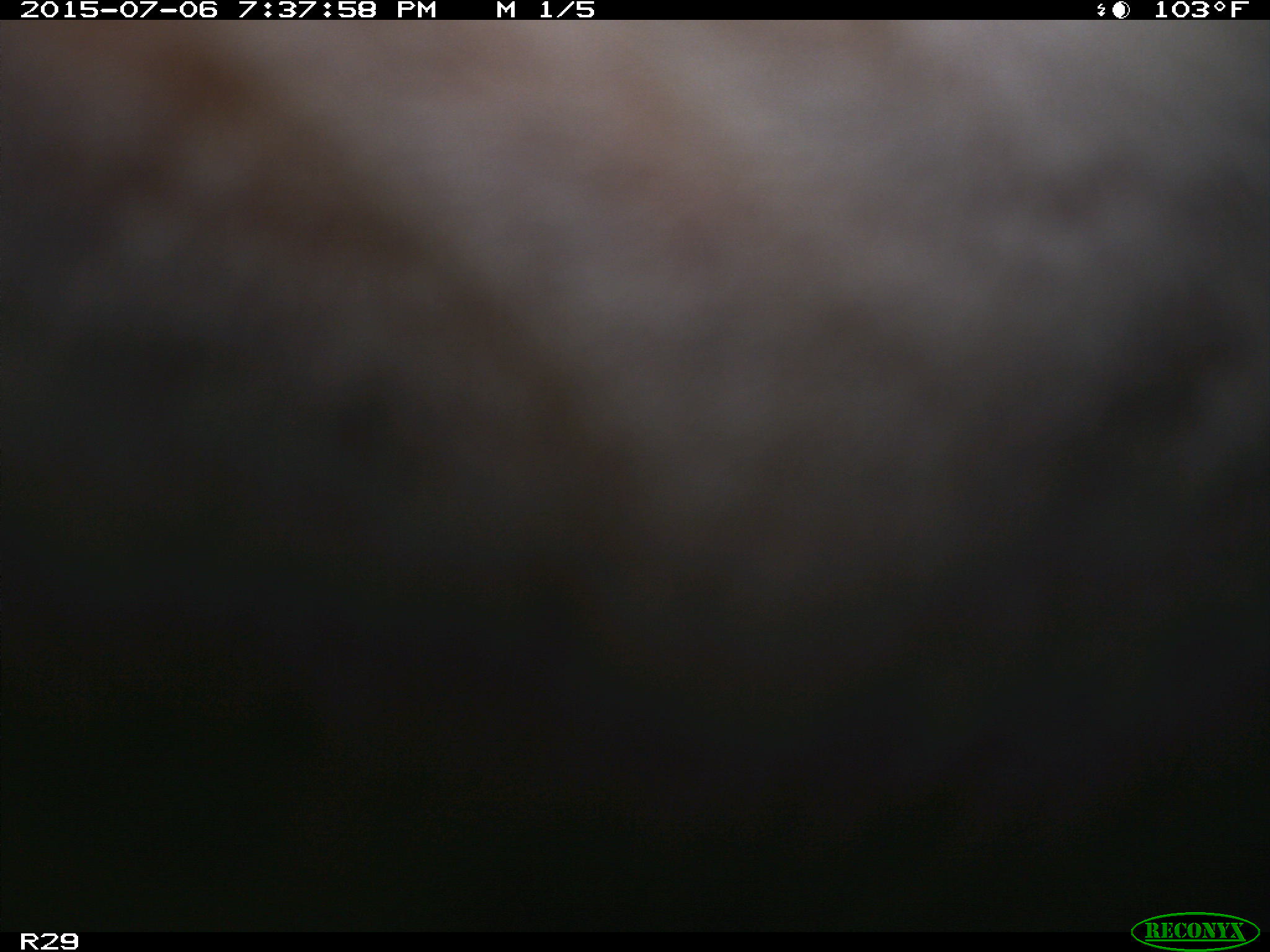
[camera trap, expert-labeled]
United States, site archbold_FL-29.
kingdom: Animalia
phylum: Chordata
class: Mammalia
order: Artiodactyla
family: Bovidae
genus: Bos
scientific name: Bos taurus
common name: domestic cow